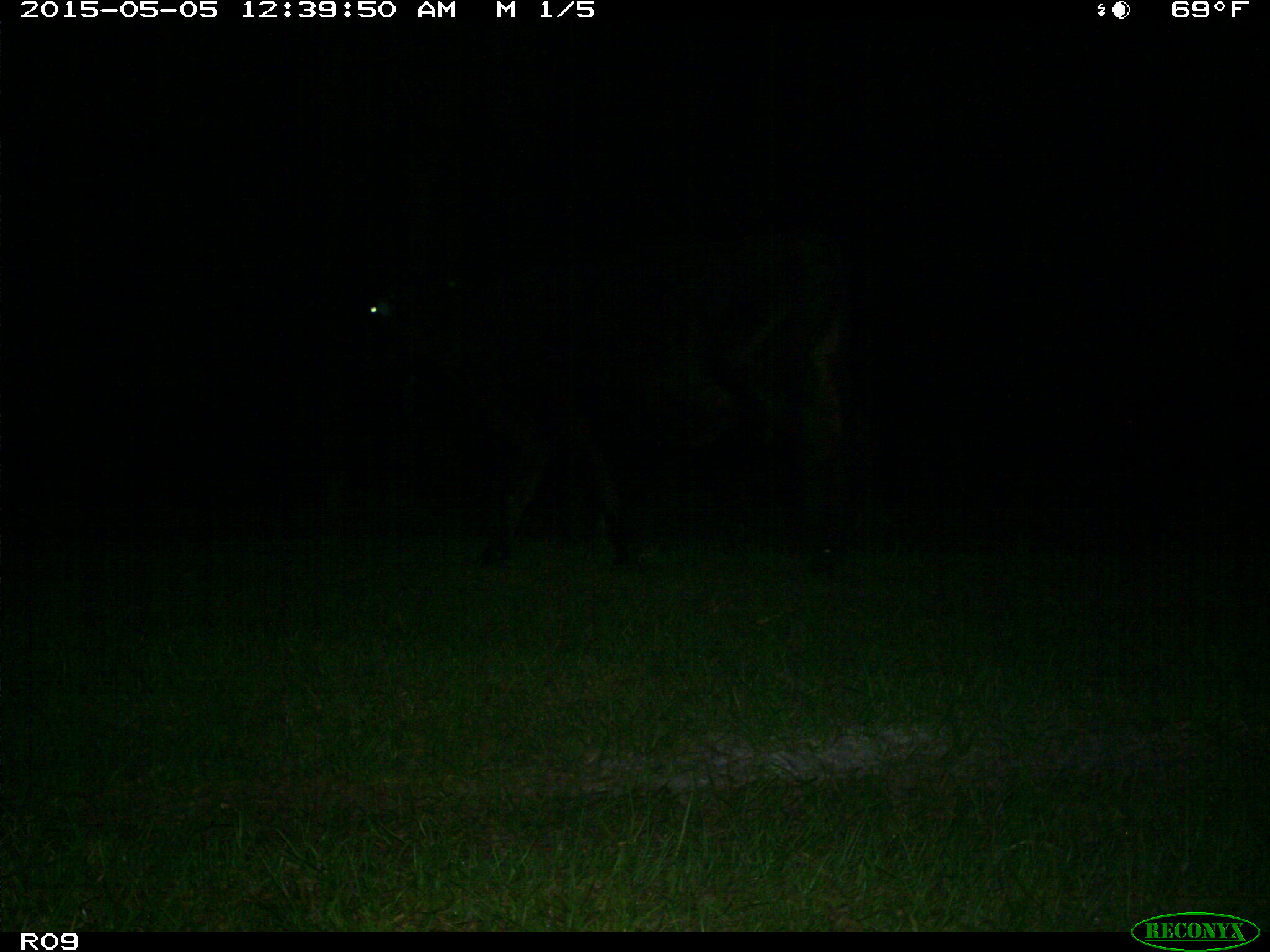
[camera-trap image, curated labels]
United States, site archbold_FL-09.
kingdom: Animalia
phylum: Chordata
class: Mammalia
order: Artiodactyla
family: Bovidae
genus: Bos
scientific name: Bos taurus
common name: domestic cow